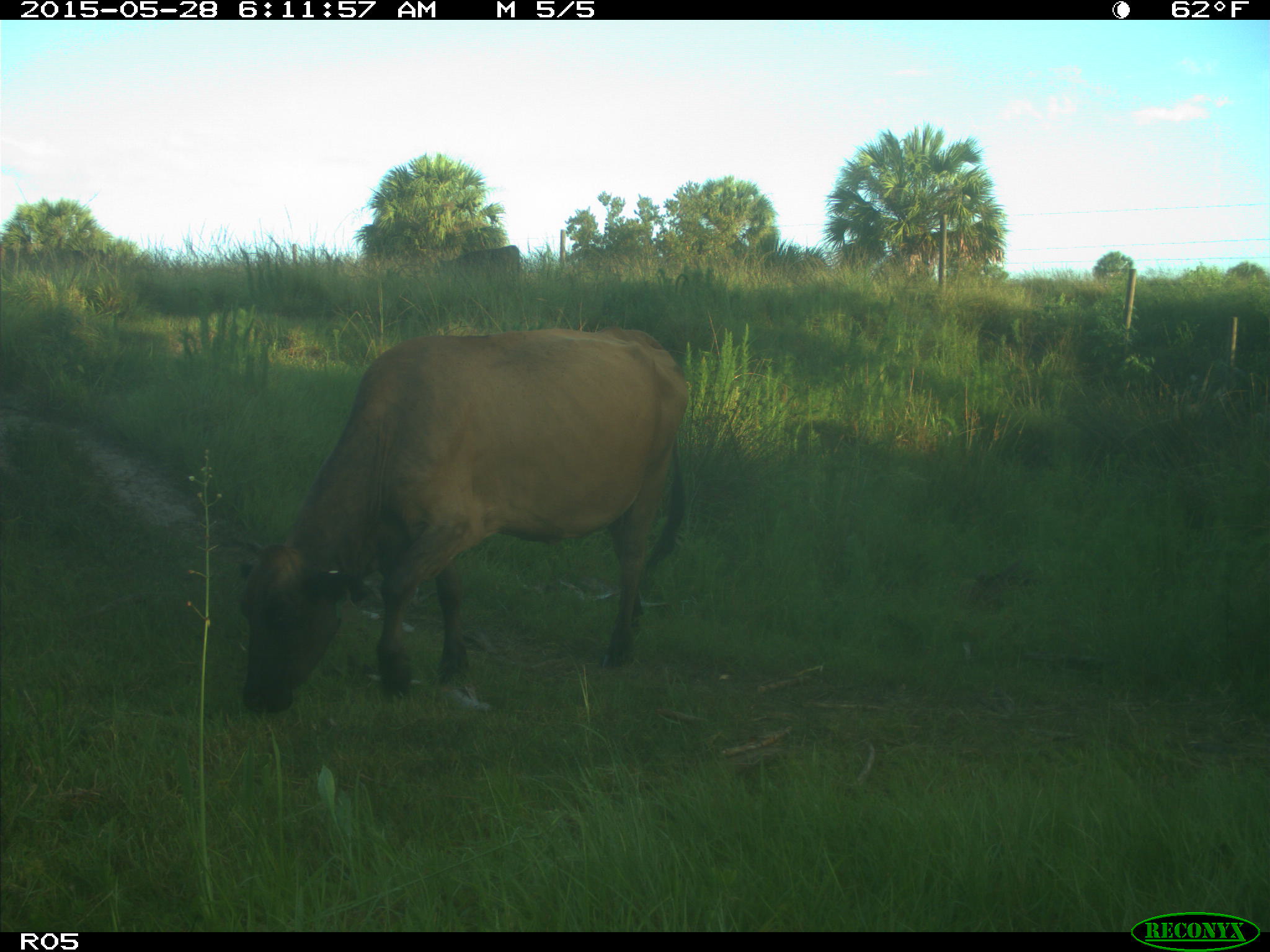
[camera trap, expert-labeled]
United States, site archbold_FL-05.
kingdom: Animalia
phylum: Chordata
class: Mammalia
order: Artiodactyla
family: Bovidae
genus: Bos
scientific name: Bos taurus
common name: domestic cow